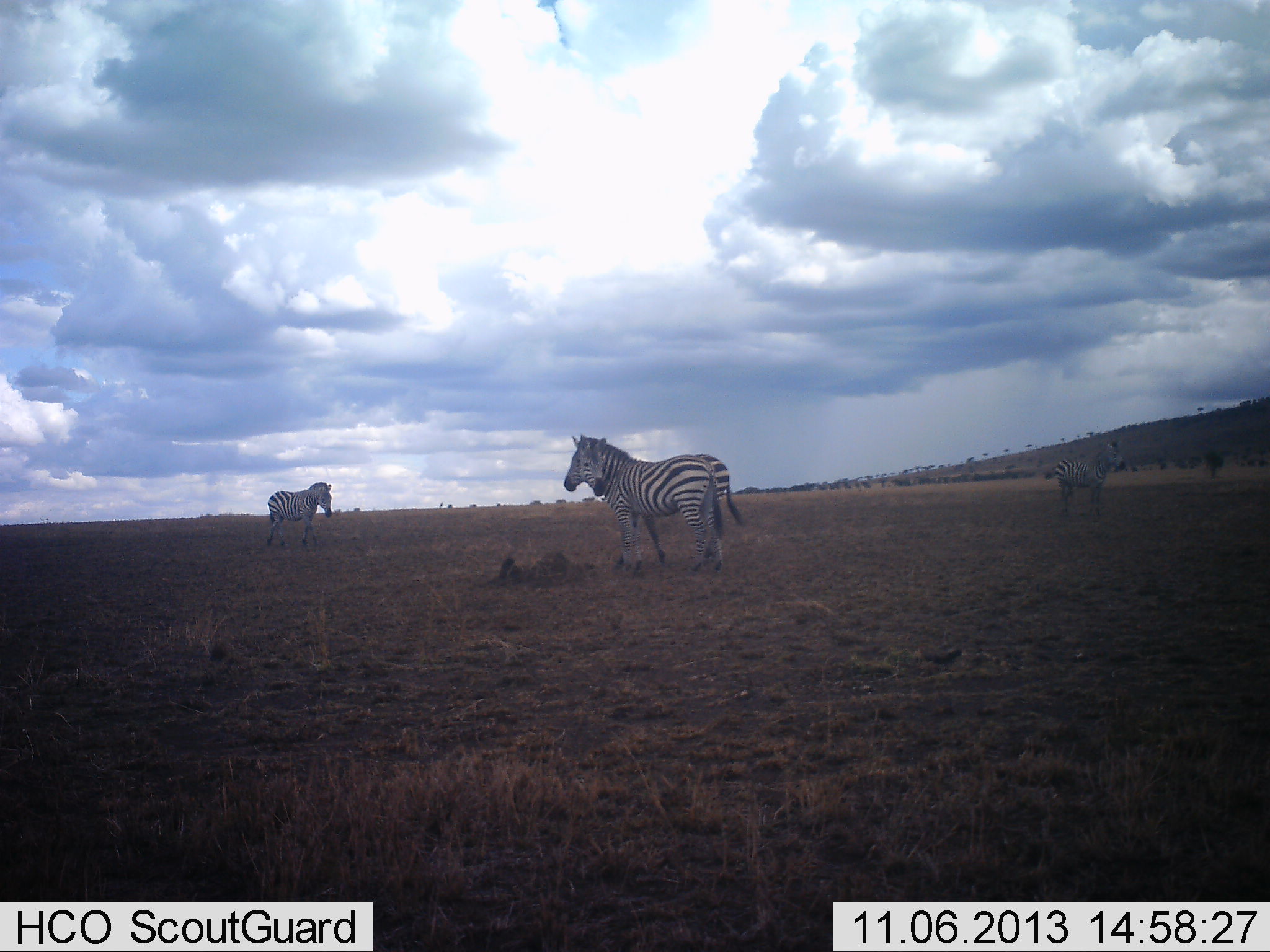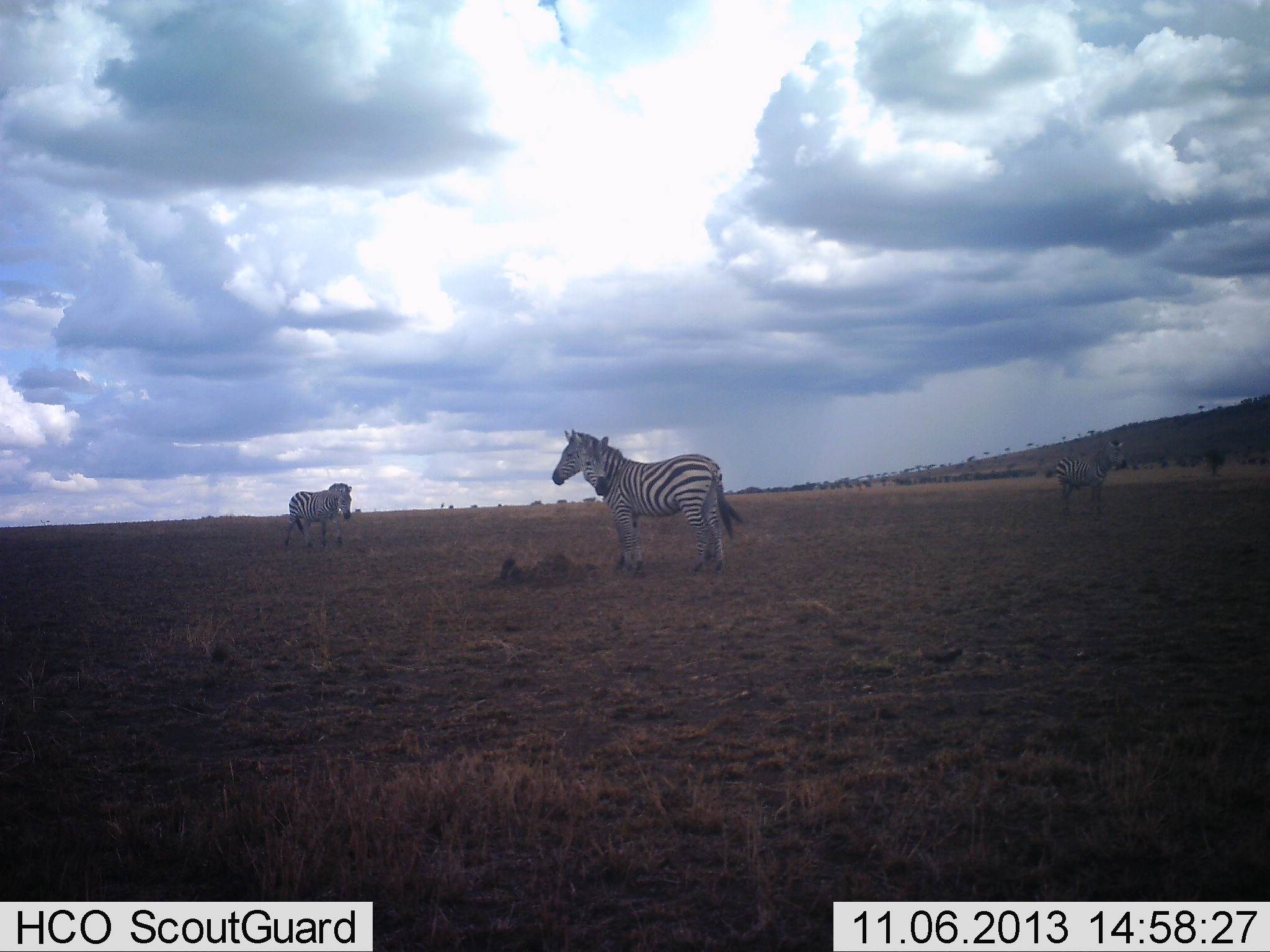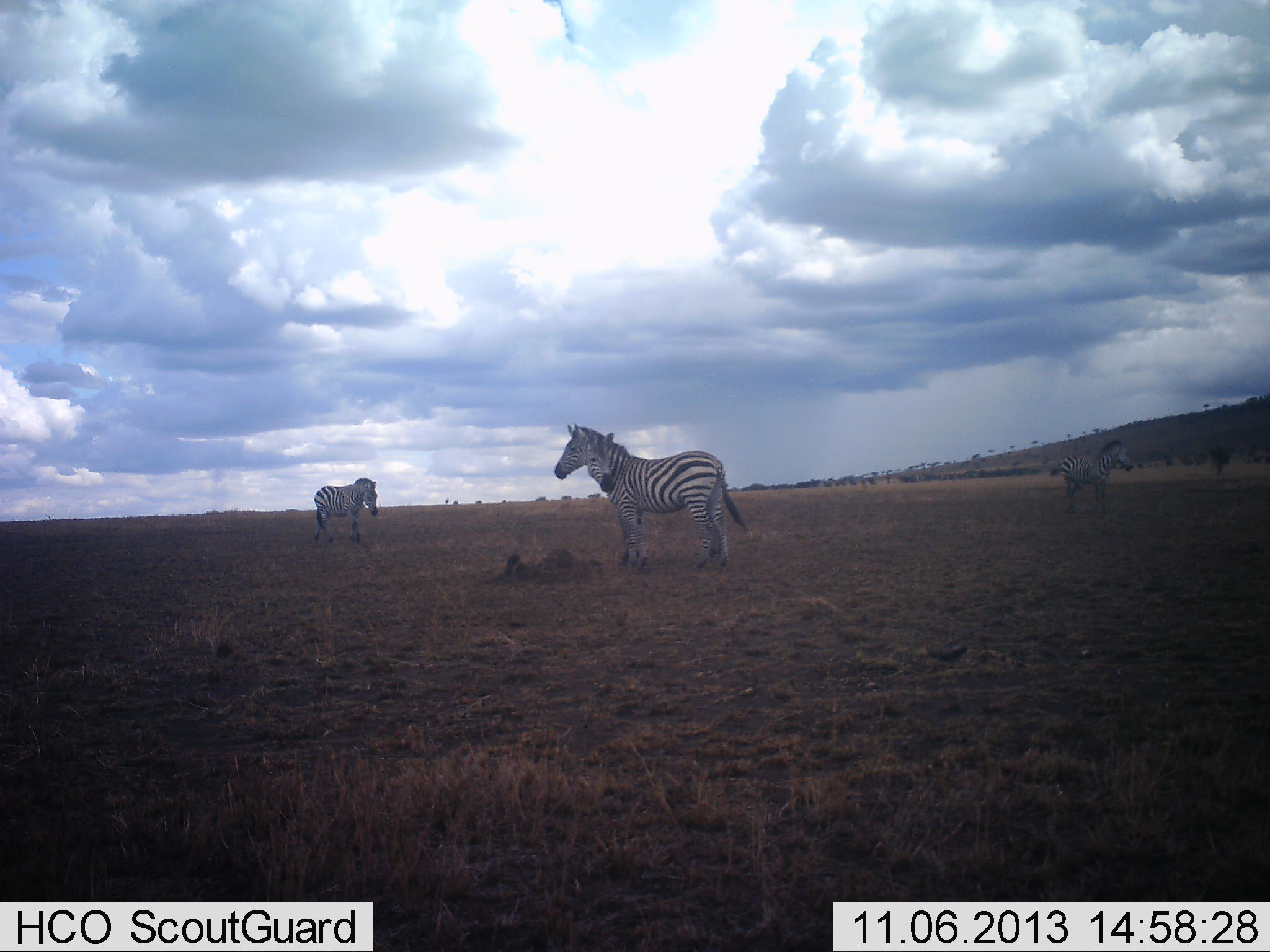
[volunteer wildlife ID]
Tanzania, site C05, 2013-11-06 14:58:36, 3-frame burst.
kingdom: Animalia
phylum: Chordata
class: Mammalia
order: Perissodactyla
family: Equidae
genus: Equus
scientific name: Equus quagga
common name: plains zebra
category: zebra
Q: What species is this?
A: Zebra (plains zebra) (Equus quagga).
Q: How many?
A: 4.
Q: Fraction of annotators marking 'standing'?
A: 100%.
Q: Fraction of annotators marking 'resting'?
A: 8%.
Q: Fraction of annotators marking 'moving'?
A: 62%.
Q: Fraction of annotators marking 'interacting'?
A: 4%.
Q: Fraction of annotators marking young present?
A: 8%.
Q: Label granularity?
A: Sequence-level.